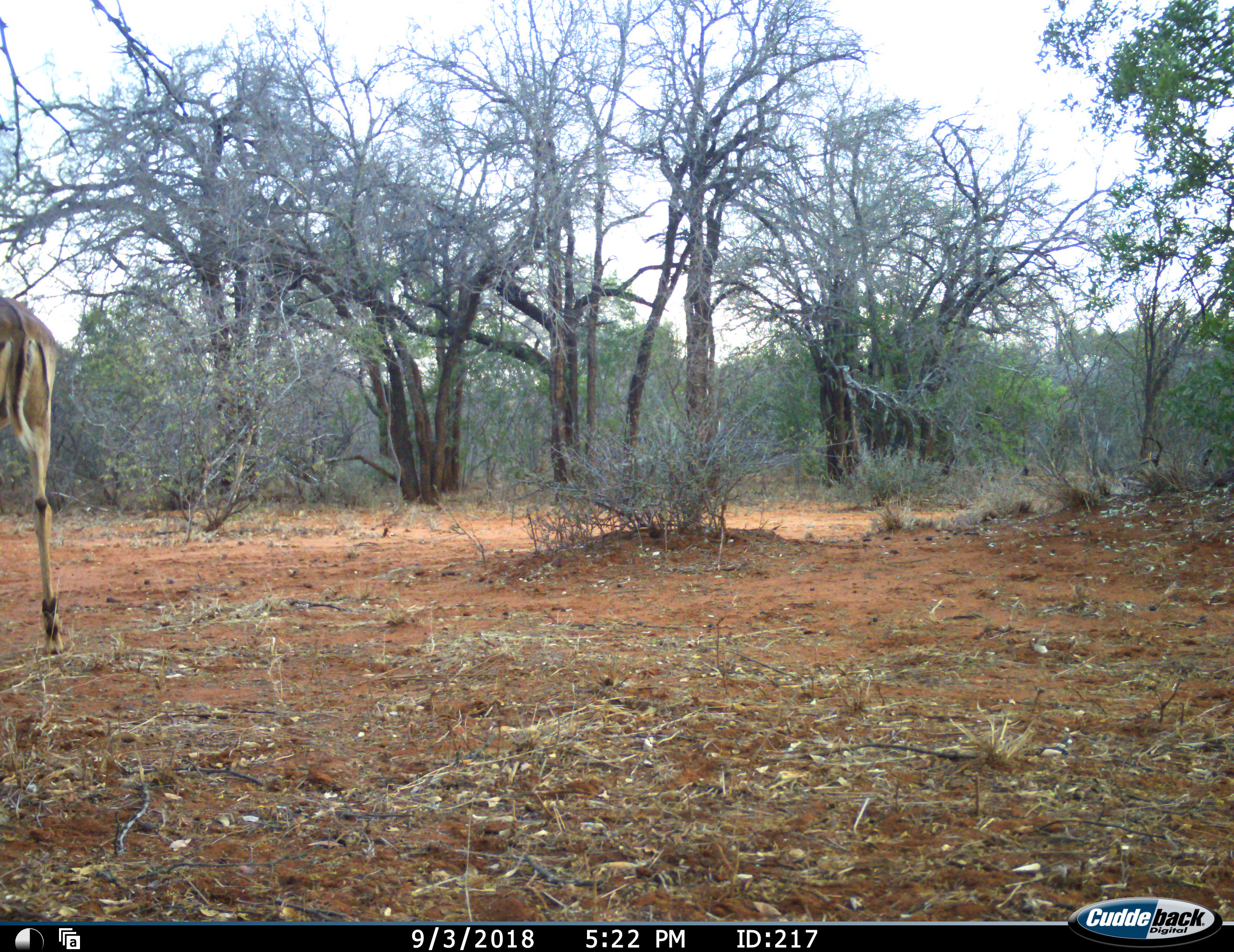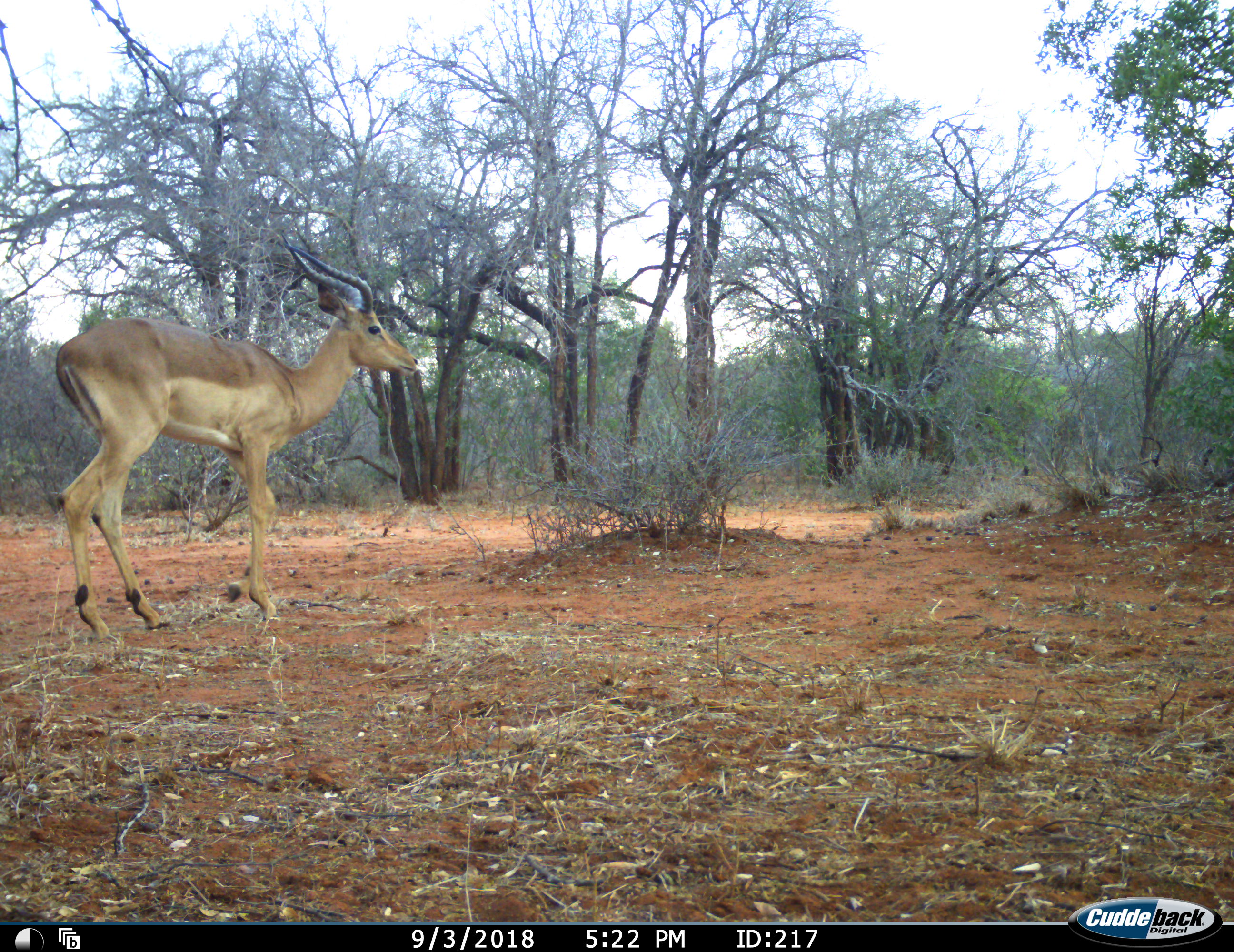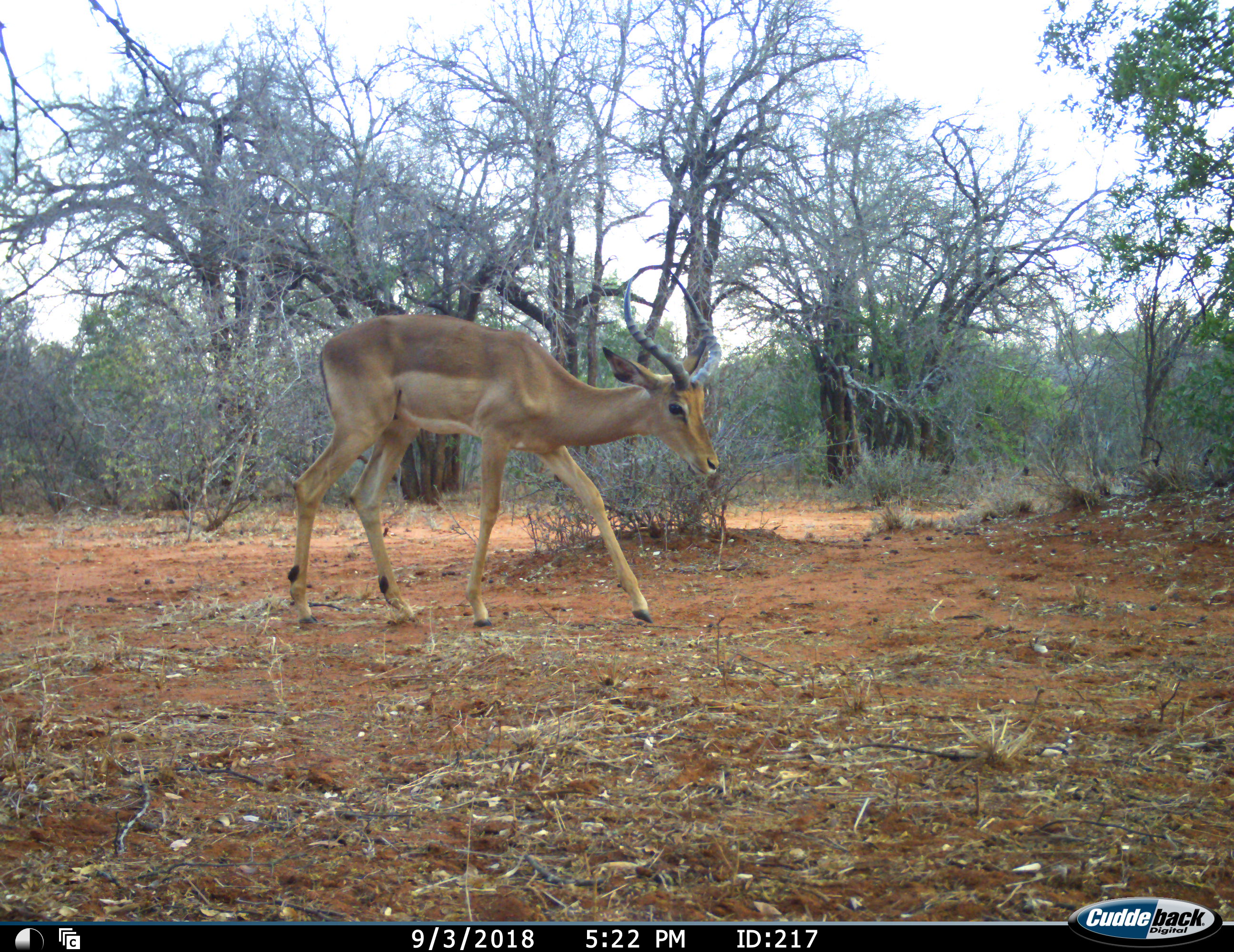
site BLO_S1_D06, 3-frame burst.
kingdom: Animalia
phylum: Chordata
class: Mammalia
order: Artiodactyla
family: Bovidae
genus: Aepyceros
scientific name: Aepyceros melampus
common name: impala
Impala (Aepyceros melampus), count 1. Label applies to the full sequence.